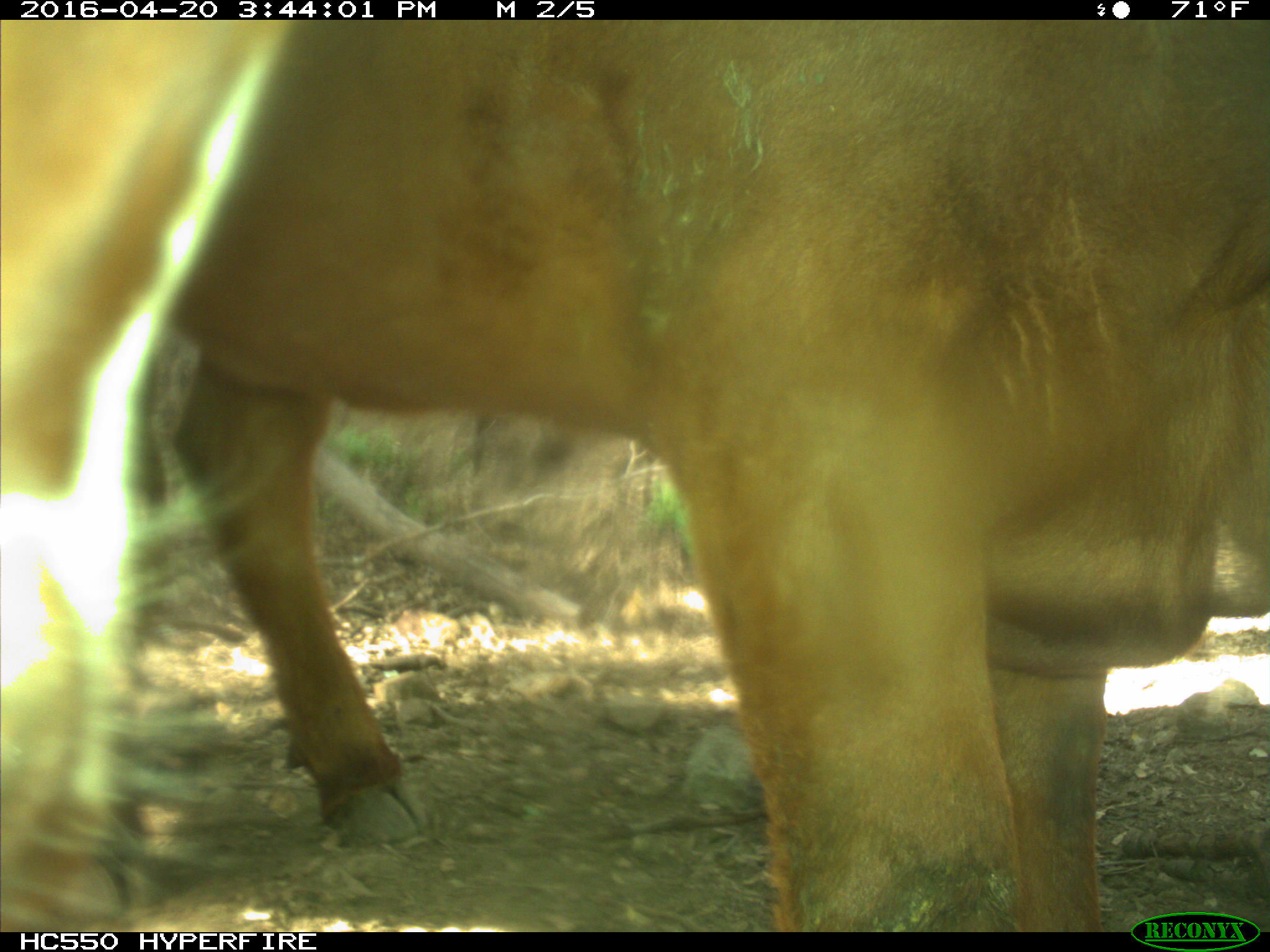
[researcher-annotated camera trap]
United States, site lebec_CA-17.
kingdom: Animalia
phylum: Chordata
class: Mammalia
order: Artiodactyla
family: Bovidae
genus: Bos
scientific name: Bos taurus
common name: domestic cow